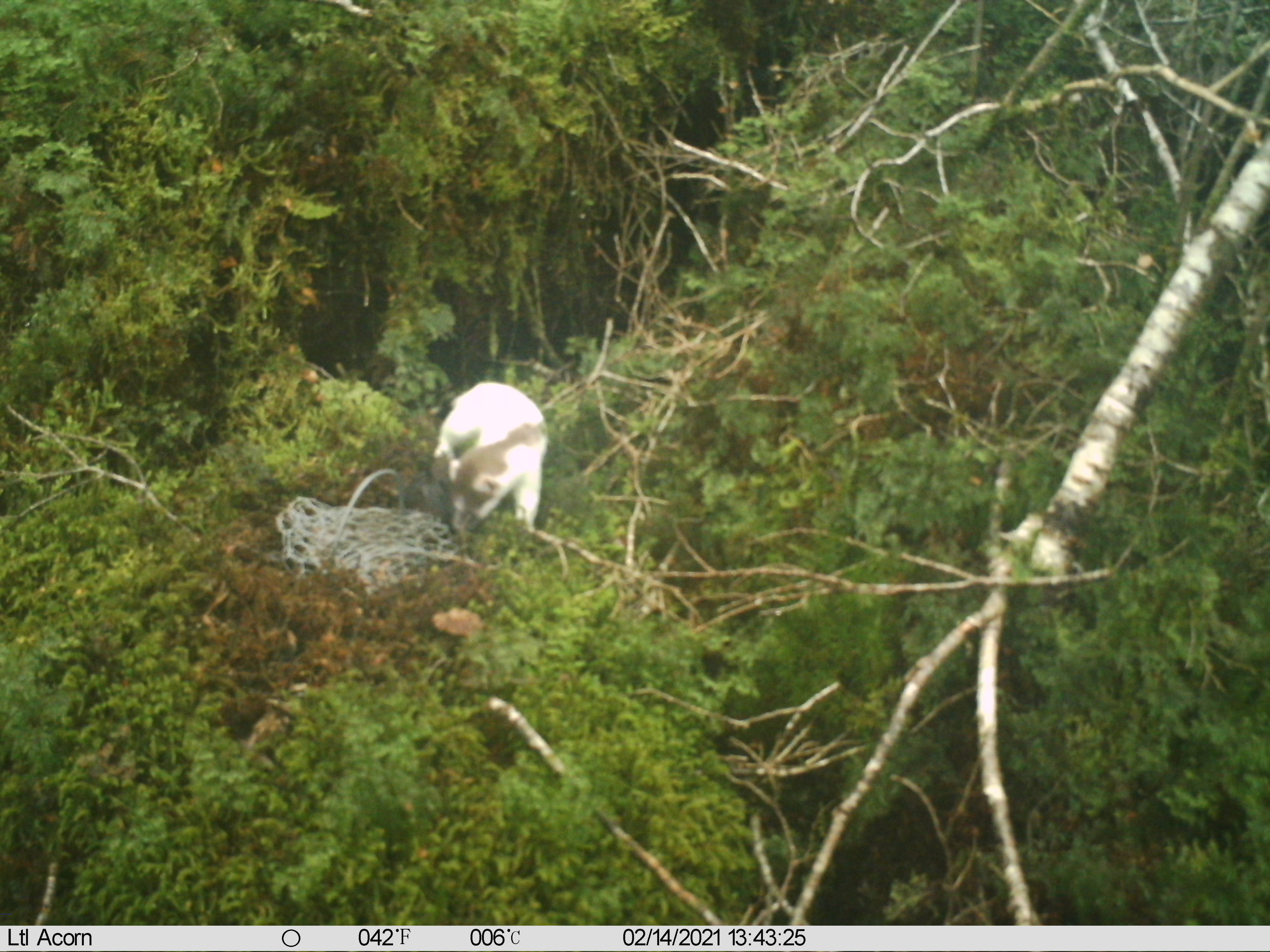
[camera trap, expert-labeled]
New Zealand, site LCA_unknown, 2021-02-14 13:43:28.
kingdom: Animalia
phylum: Chordata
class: Mammalia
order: Carnivora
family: Mustelidae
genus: Mustela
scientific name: Mustela erminea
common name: stoat